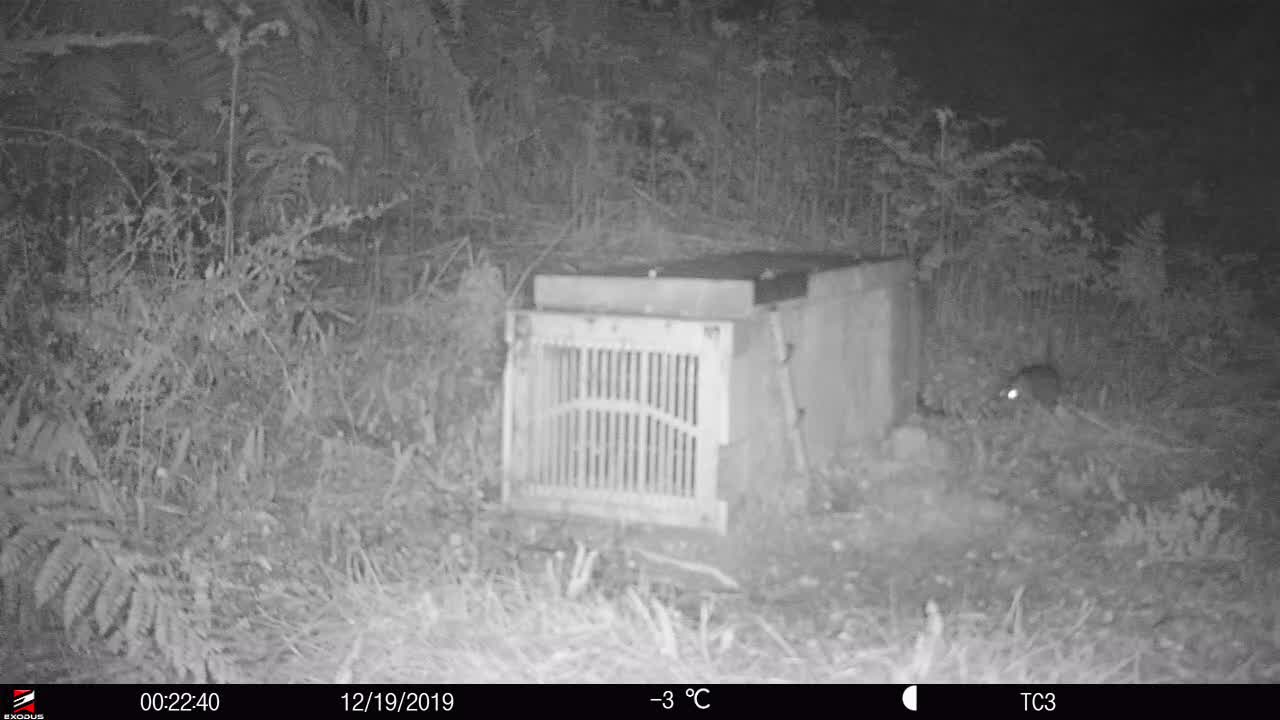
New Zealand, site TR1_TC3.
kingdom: Animalia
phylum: Chordata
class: Mammalia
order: Rodentia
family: Muridae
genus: Rattus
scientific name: Rattus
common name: rat